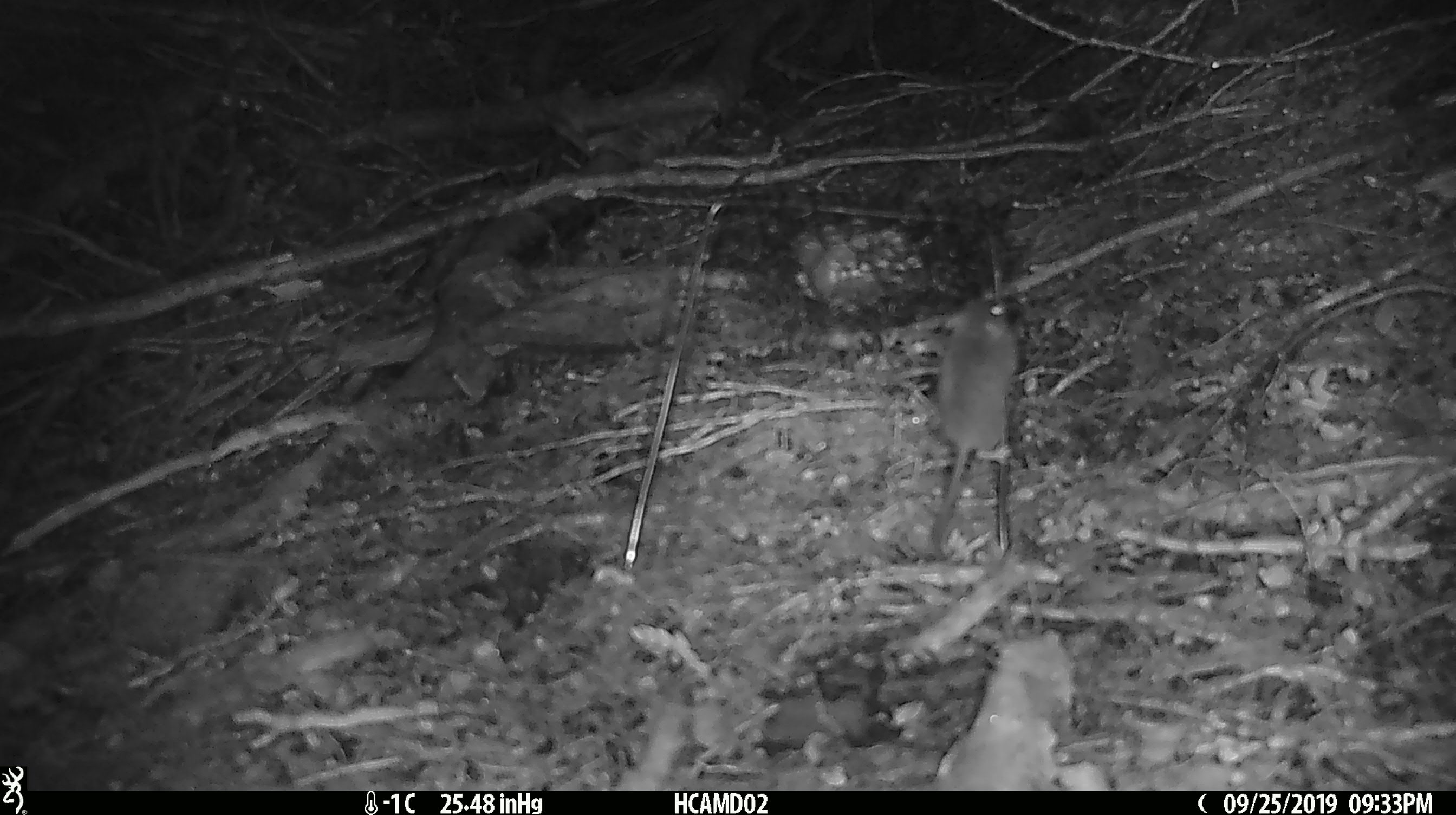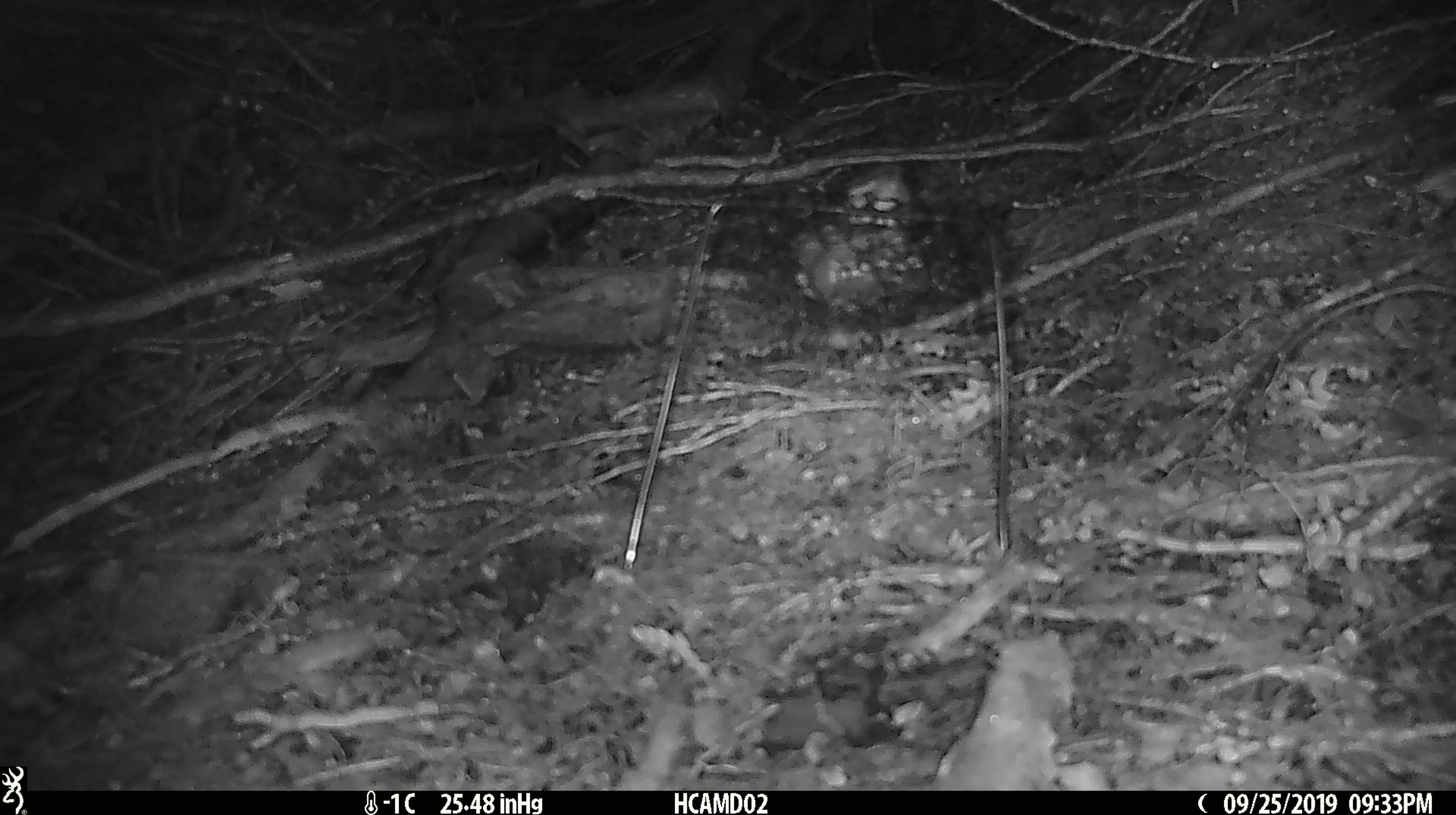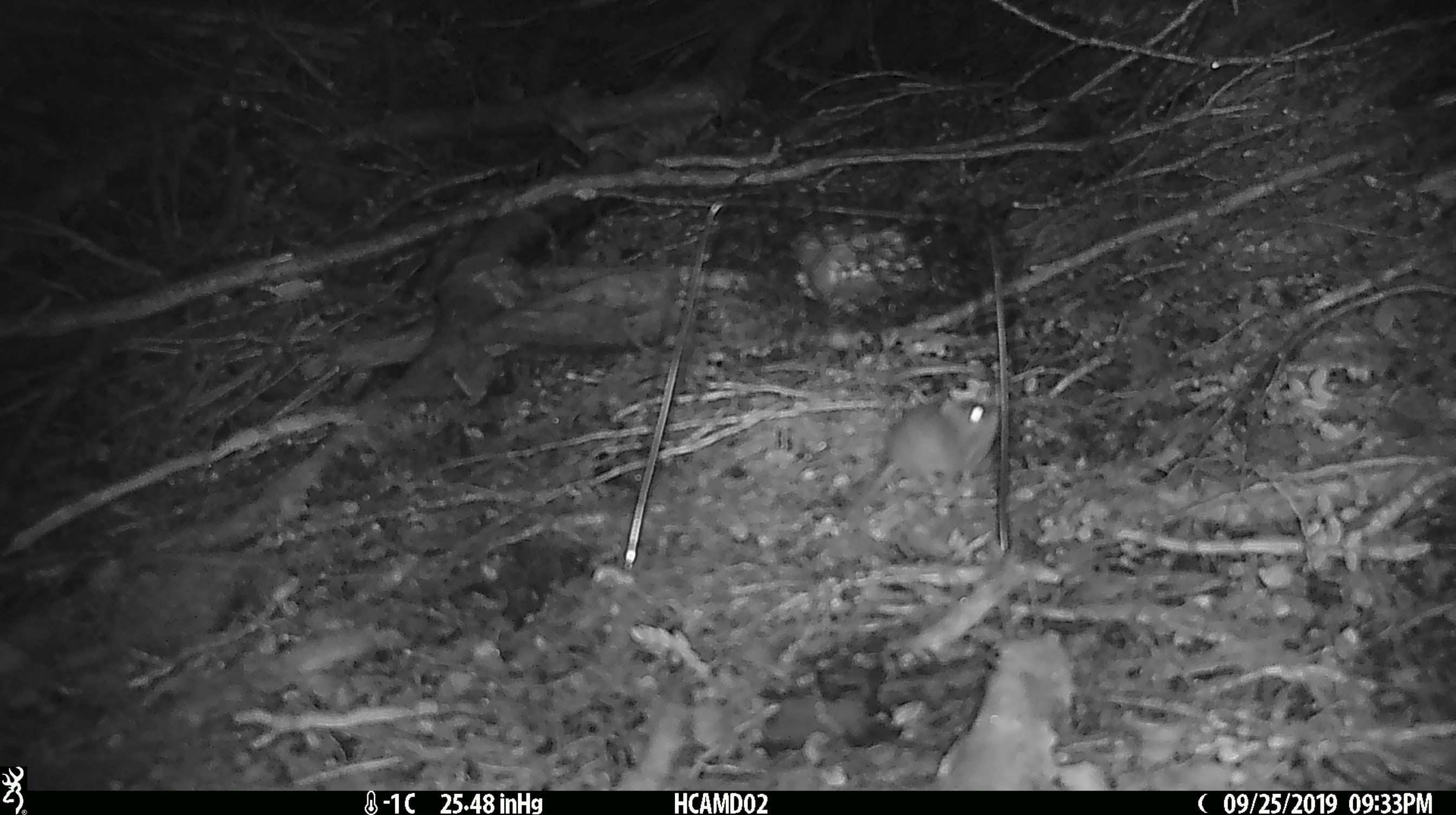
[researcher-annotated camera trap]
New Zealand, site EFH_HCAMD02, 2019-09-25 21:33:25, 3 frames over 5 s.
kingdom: Animalia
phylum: Chordata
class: Mammalia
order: Rodentia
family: Muridae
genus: Mus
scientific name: Mus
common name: mouse